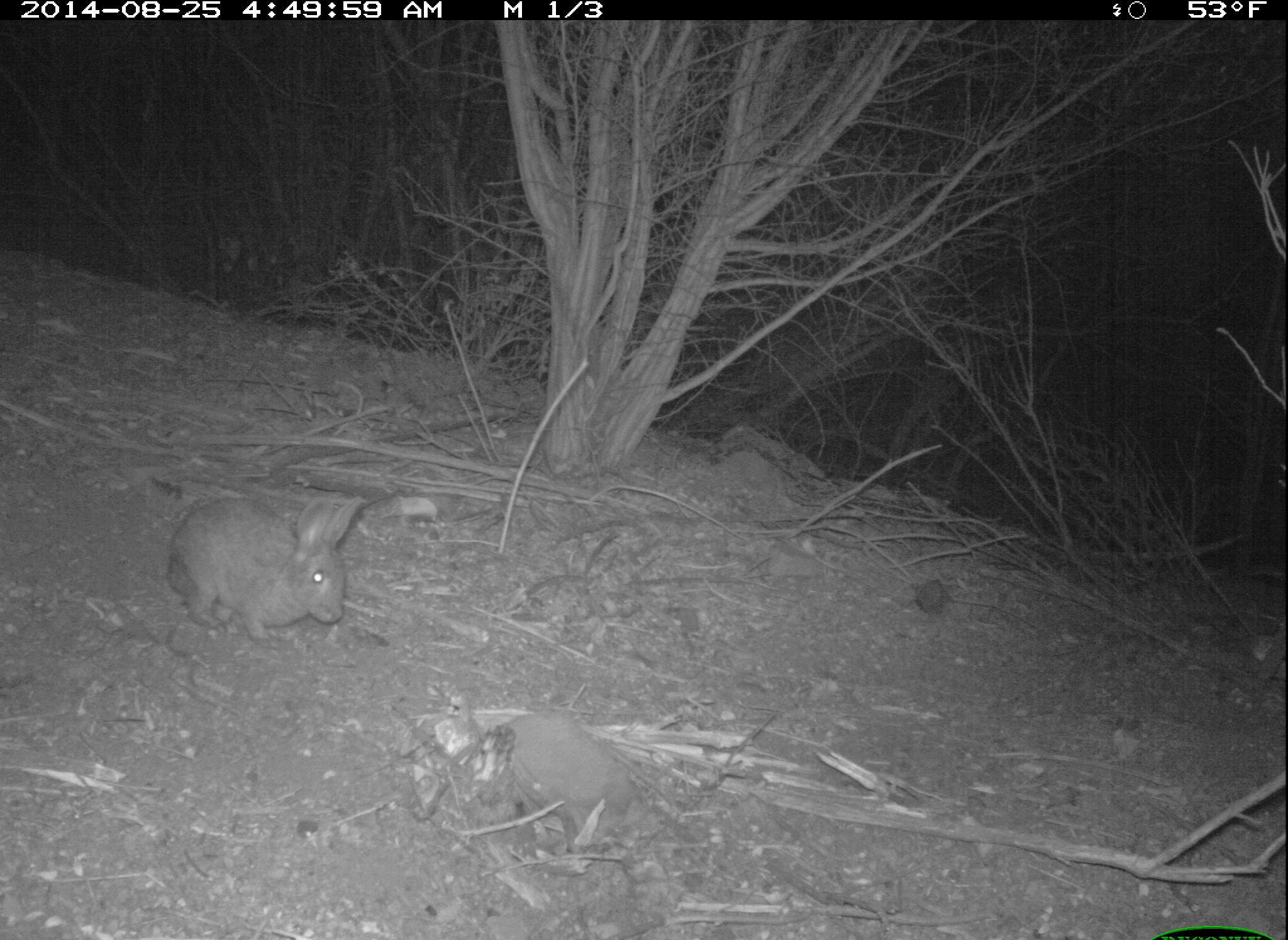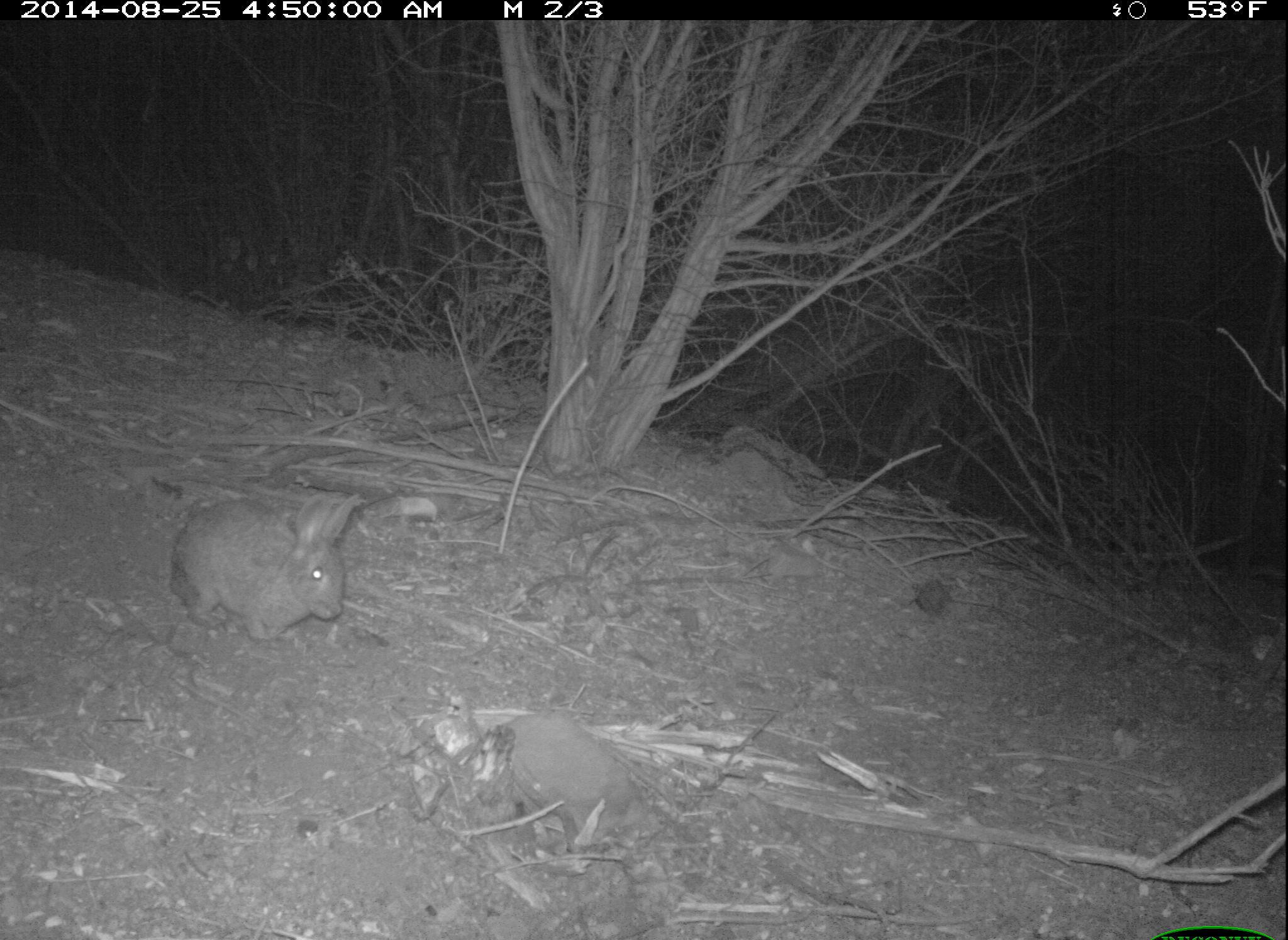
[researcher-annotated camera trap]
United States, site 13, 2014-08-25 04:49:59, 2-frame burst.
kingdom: Animalia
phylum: Chordata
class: Mammalia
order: Lagomorpha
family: Leporidae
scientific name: Leporidae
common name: rabbits and hares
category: rabbit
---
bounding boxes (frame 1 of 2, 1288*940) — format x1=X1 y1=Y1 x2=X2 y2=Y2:
rabbit: x1=165 y1=493 x2=360 y2=644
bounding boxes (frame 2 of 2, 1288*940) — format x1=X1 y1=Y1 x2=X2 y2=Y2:
rabbit: x1=170 y1=493 x2=363 y2=643